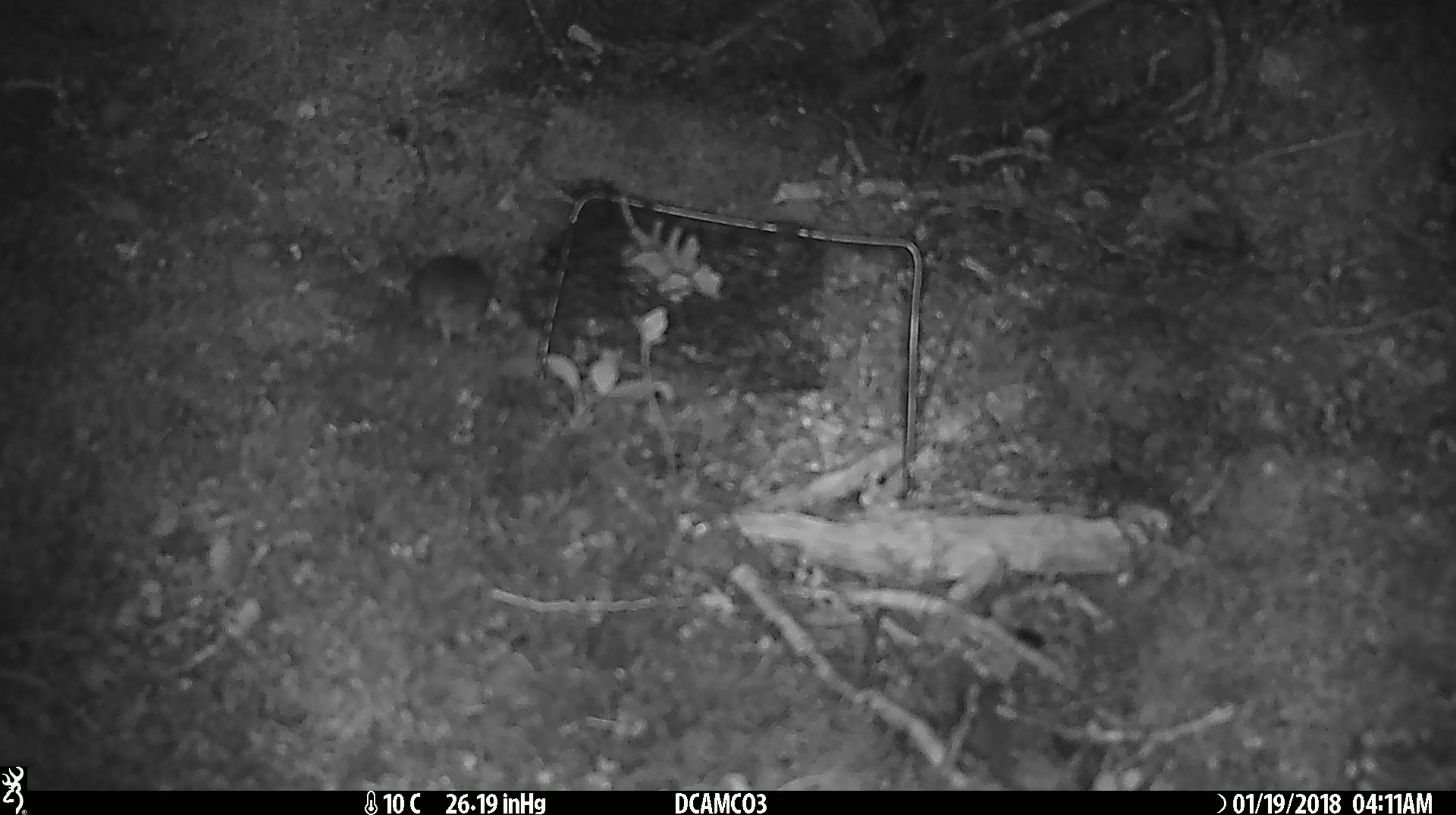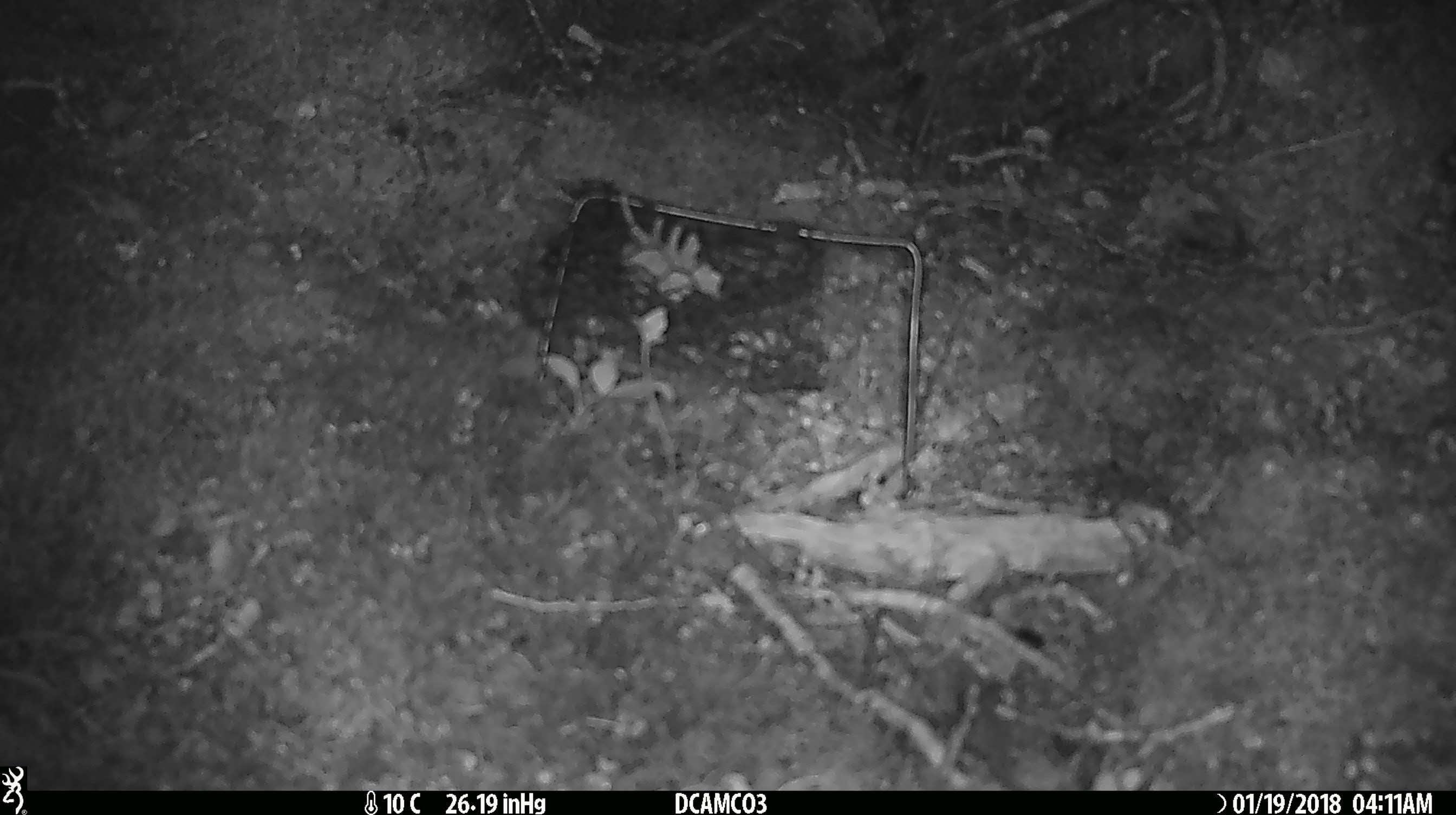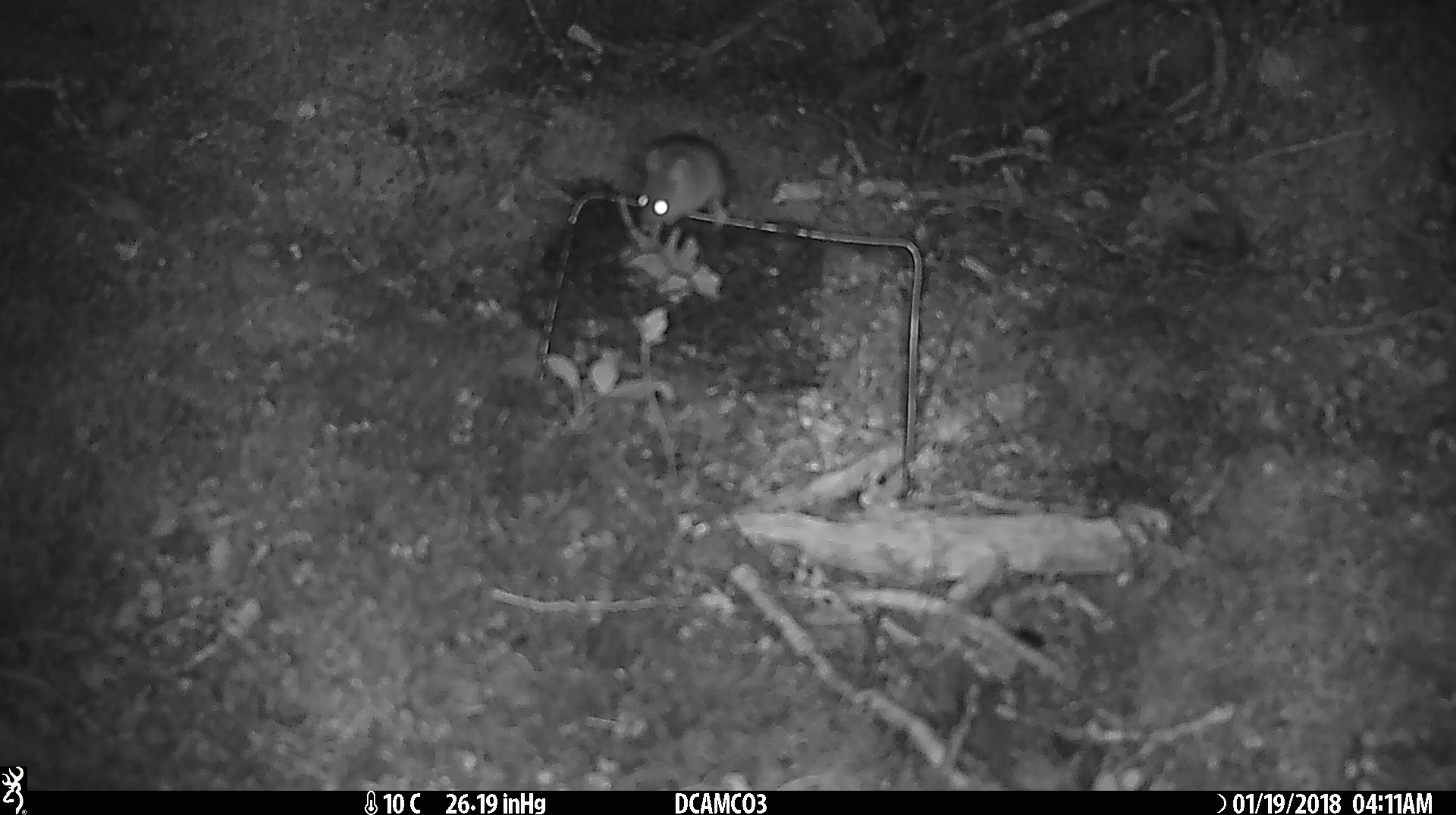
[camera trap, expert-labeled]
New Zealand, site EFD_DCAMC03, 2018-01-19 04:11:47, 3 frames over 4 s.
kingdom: Animalia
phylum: Chordata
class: Mammalia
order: Rodentia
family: Muridae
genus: Mus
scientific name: Mus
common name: mouse